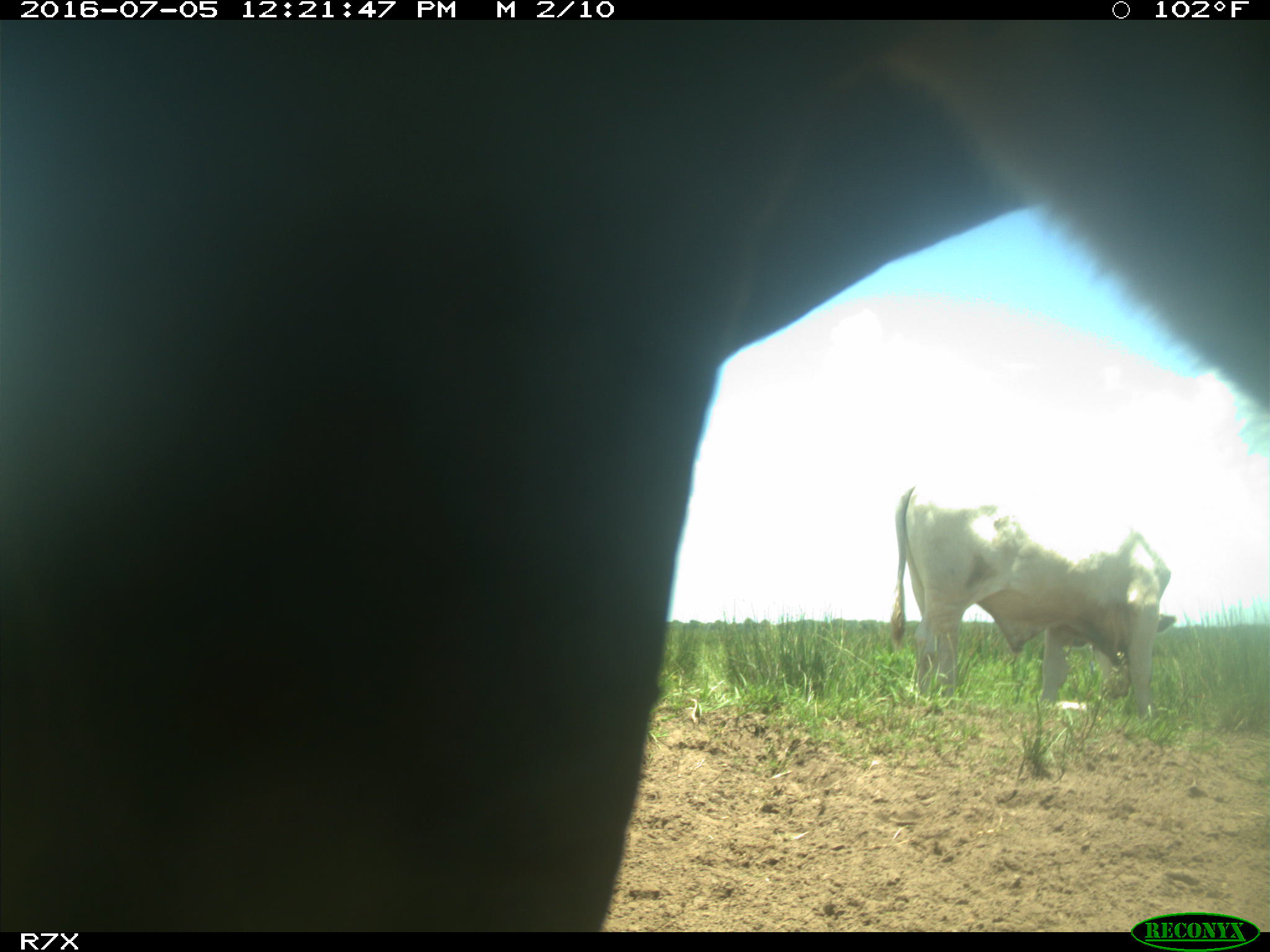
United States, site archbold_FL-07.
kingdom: Animalia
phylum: Chordata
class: Mammalia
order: Artiodactyla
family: Bovidae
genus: Bos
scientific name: Bos taurus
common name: domestic cow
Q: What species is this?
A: Bos taurus (domestic cow).